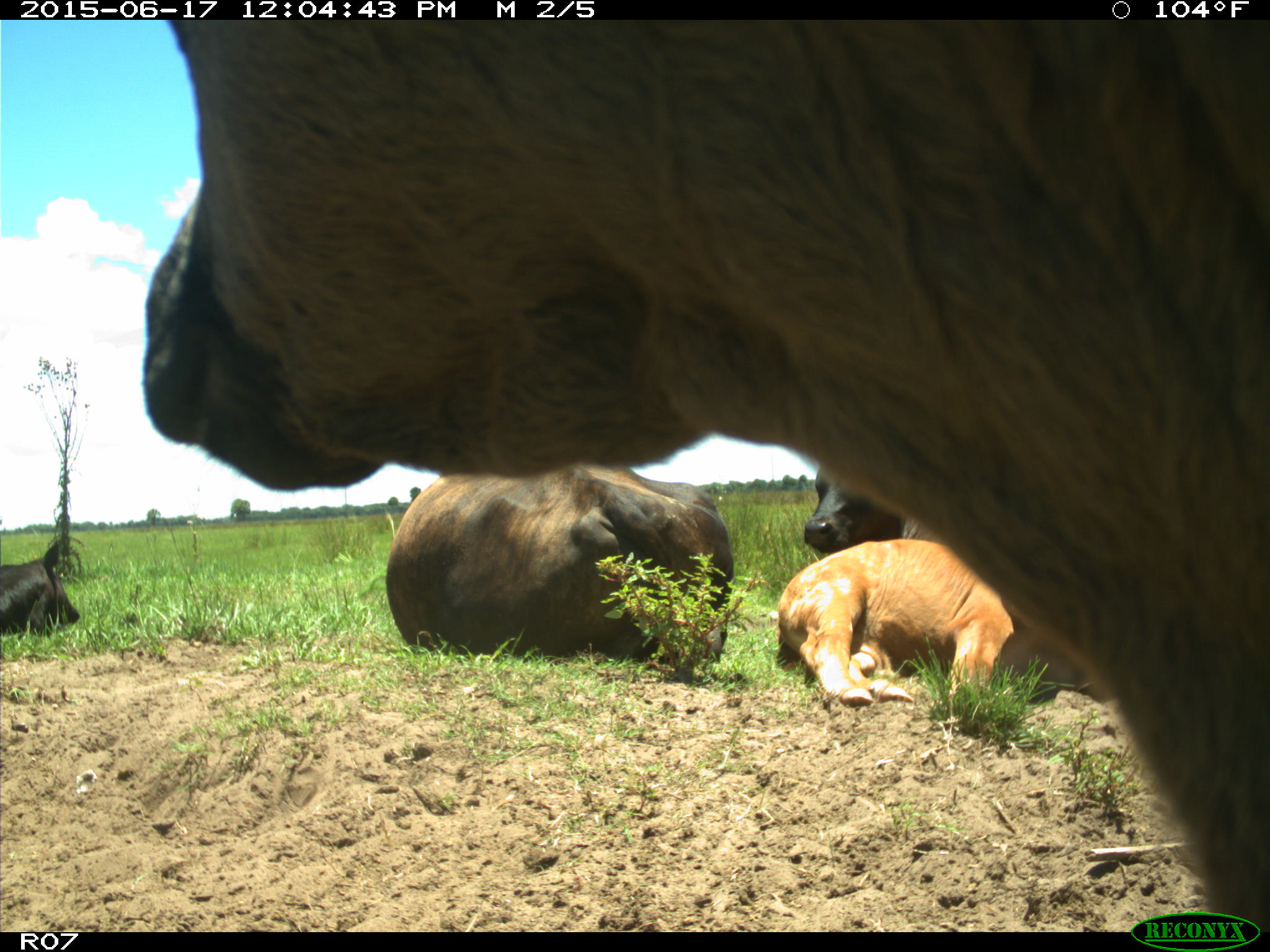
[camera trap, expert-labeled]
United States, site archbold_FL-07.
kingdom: Animalia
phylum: Chordata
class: Mammalia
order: Artiodactyla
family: Bovidae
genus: Bos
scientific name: Bos taurus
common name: domestic cow